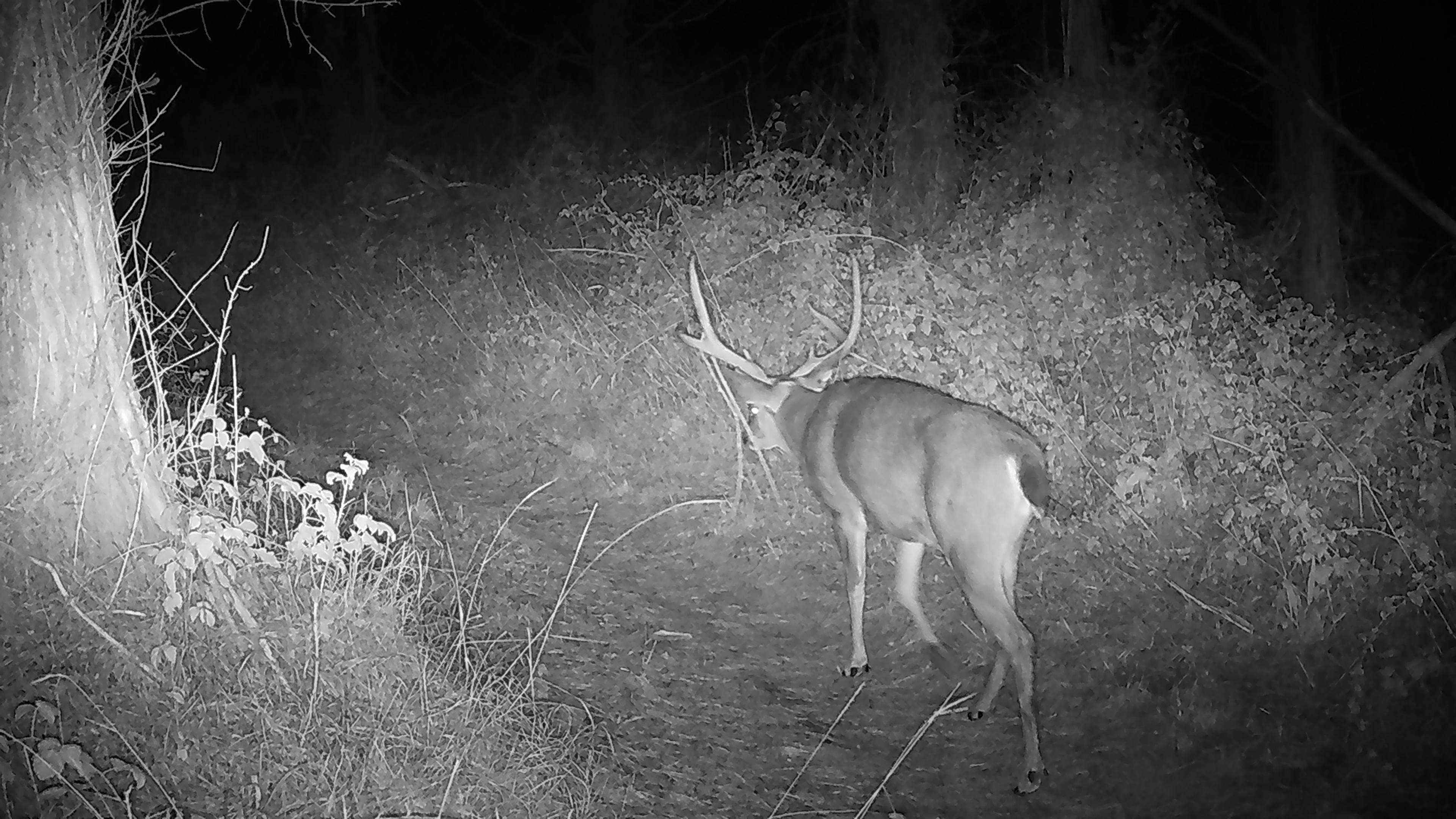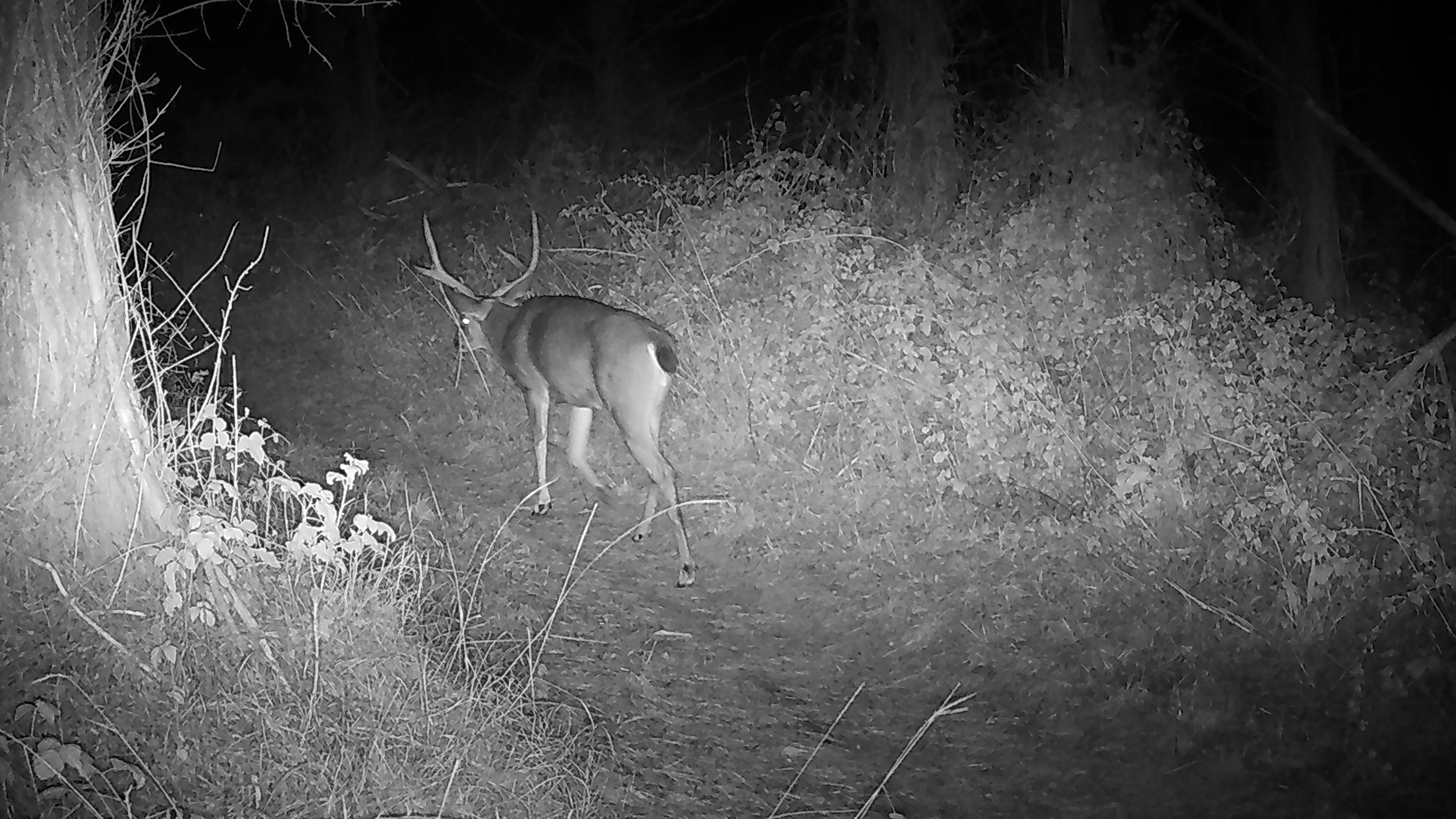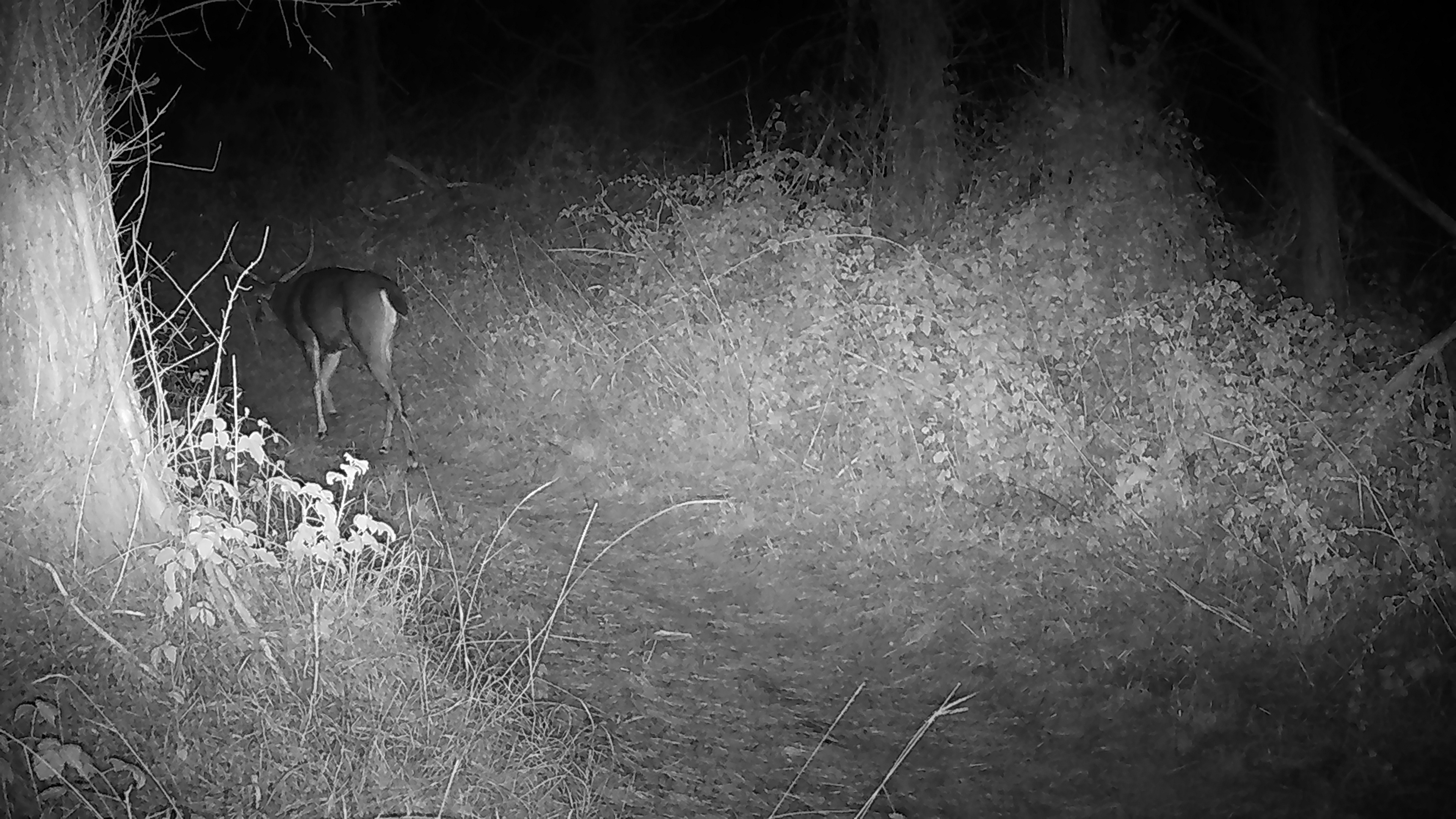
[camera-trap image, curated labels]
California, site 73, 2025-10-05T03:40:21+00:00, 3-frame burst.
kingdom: Animalia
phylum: Chordata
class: Mammalia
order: Artiodactyla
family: Cervidae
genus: Odocoileus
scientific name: Odocoileus hemionus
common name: mule deer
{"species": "mule deer (Odocoileus hemionus)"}